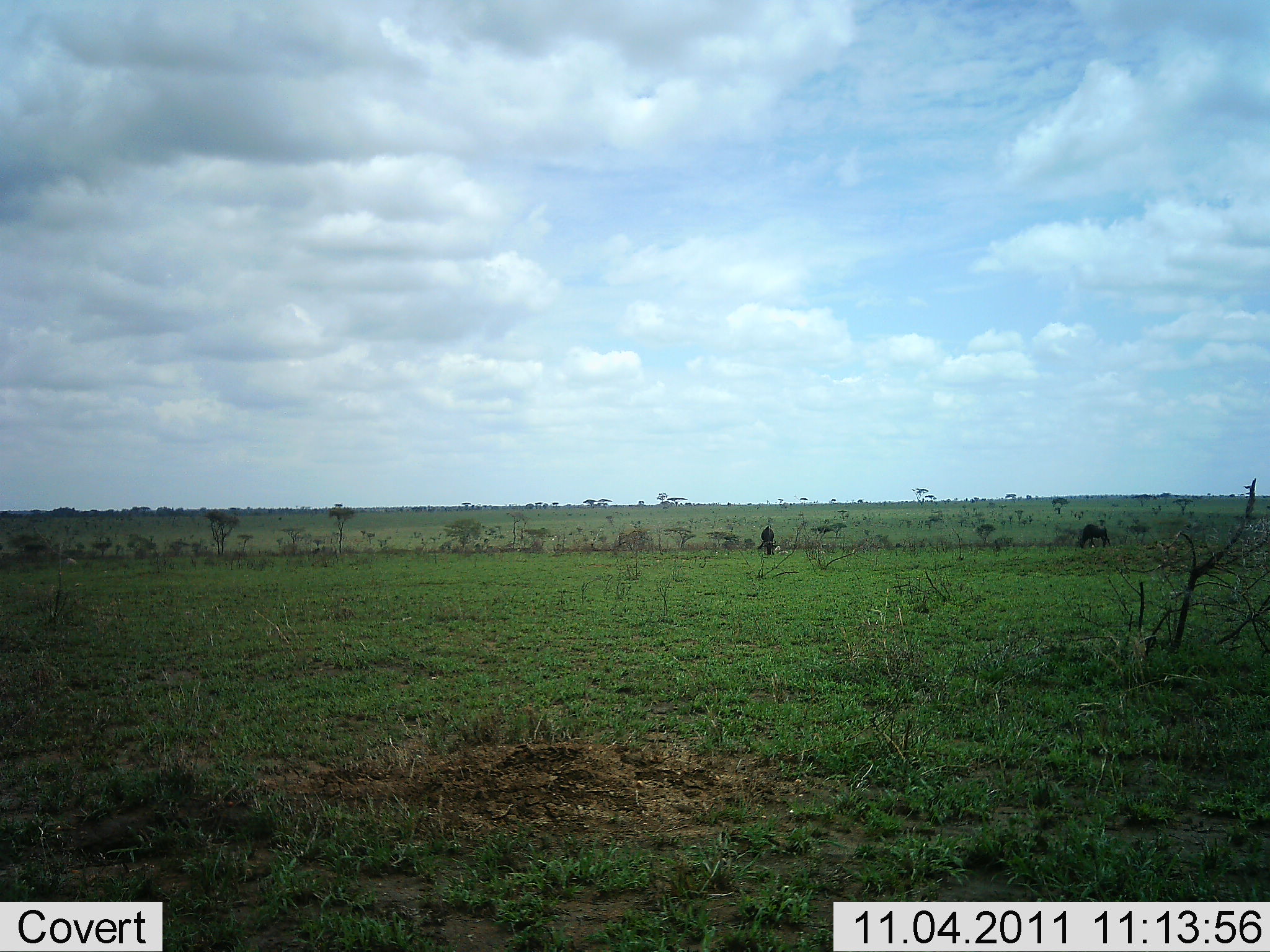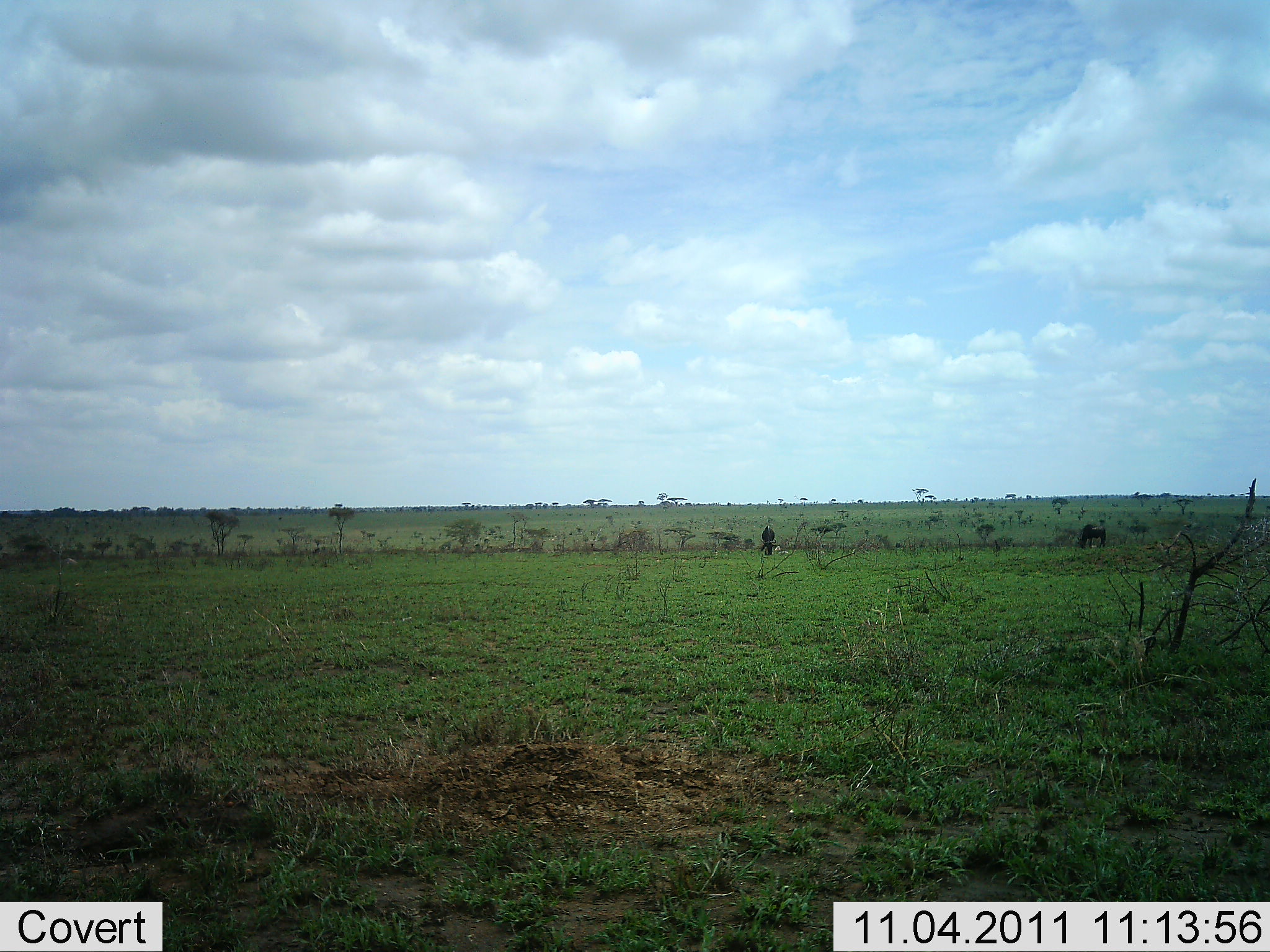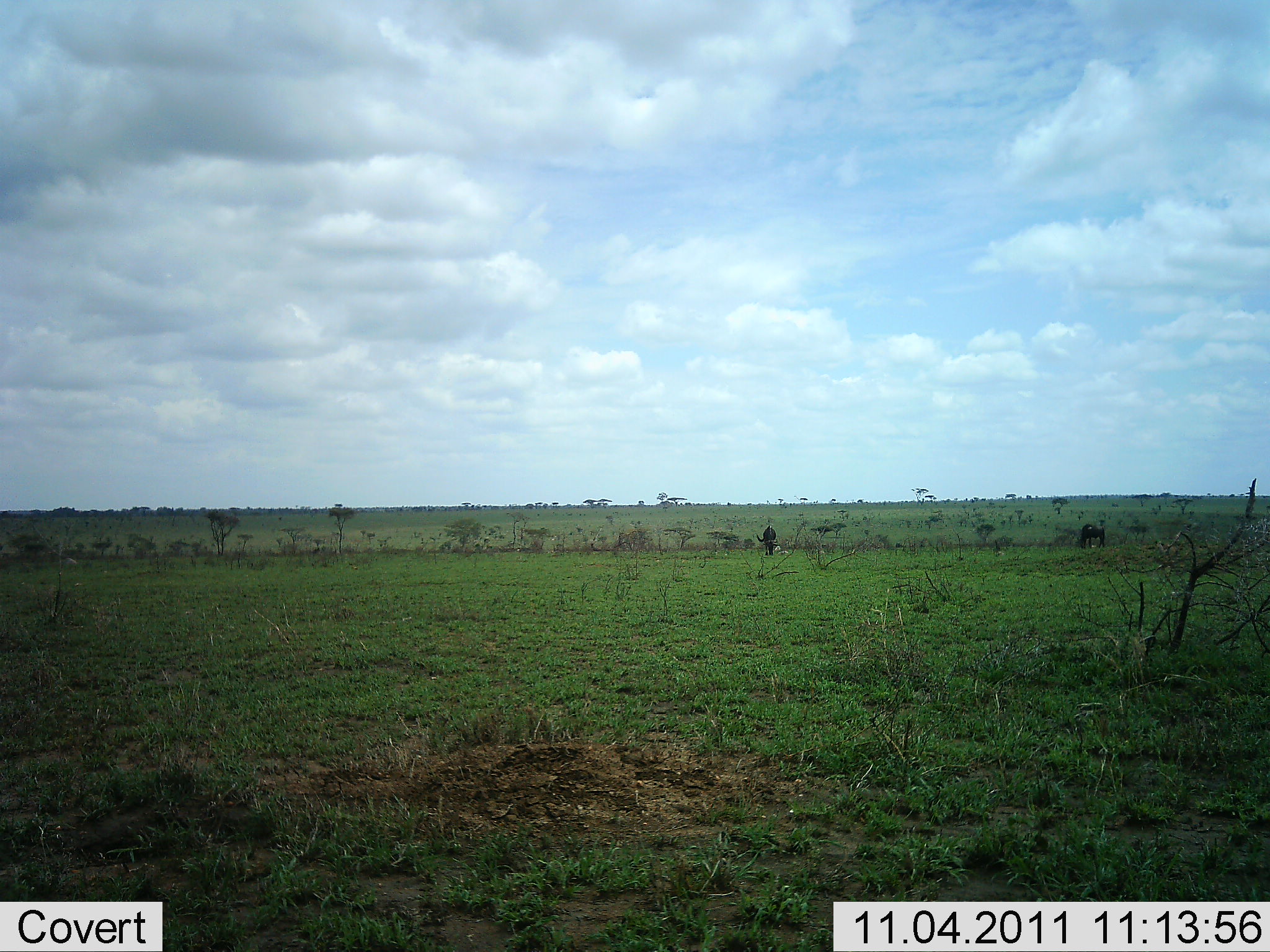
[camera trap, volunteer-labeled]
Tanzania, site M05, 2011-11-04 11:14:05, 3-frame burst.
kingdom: Animalia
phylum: Chordata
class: Mammalia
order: Artiodactyla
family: Bovidae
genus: Connochaetes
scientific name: Connochaetes taurinus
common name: blue wildebeest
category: wildebeest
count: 2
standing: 14%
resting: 0%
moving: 0%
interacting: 0%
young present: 0%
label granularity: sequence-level